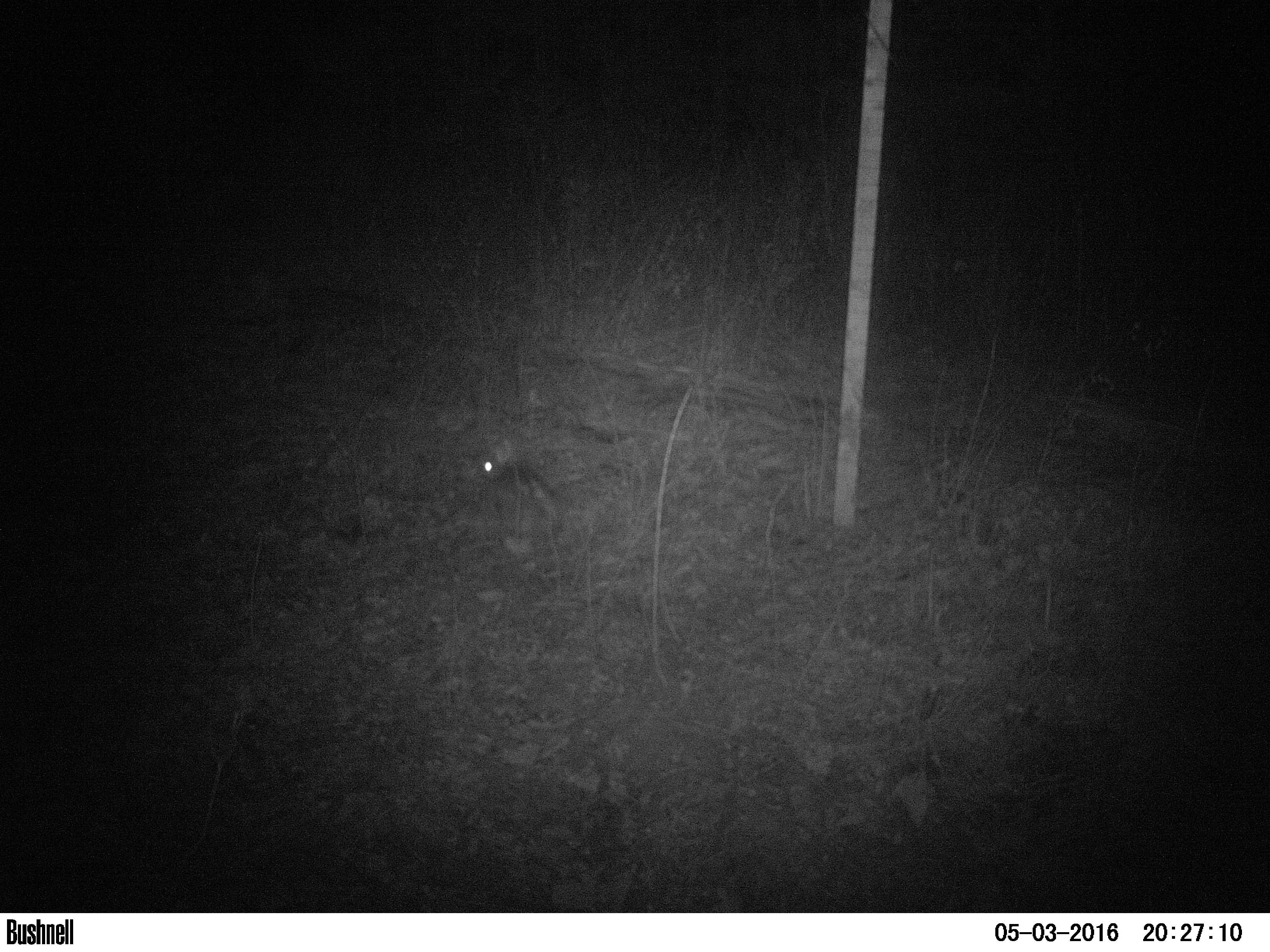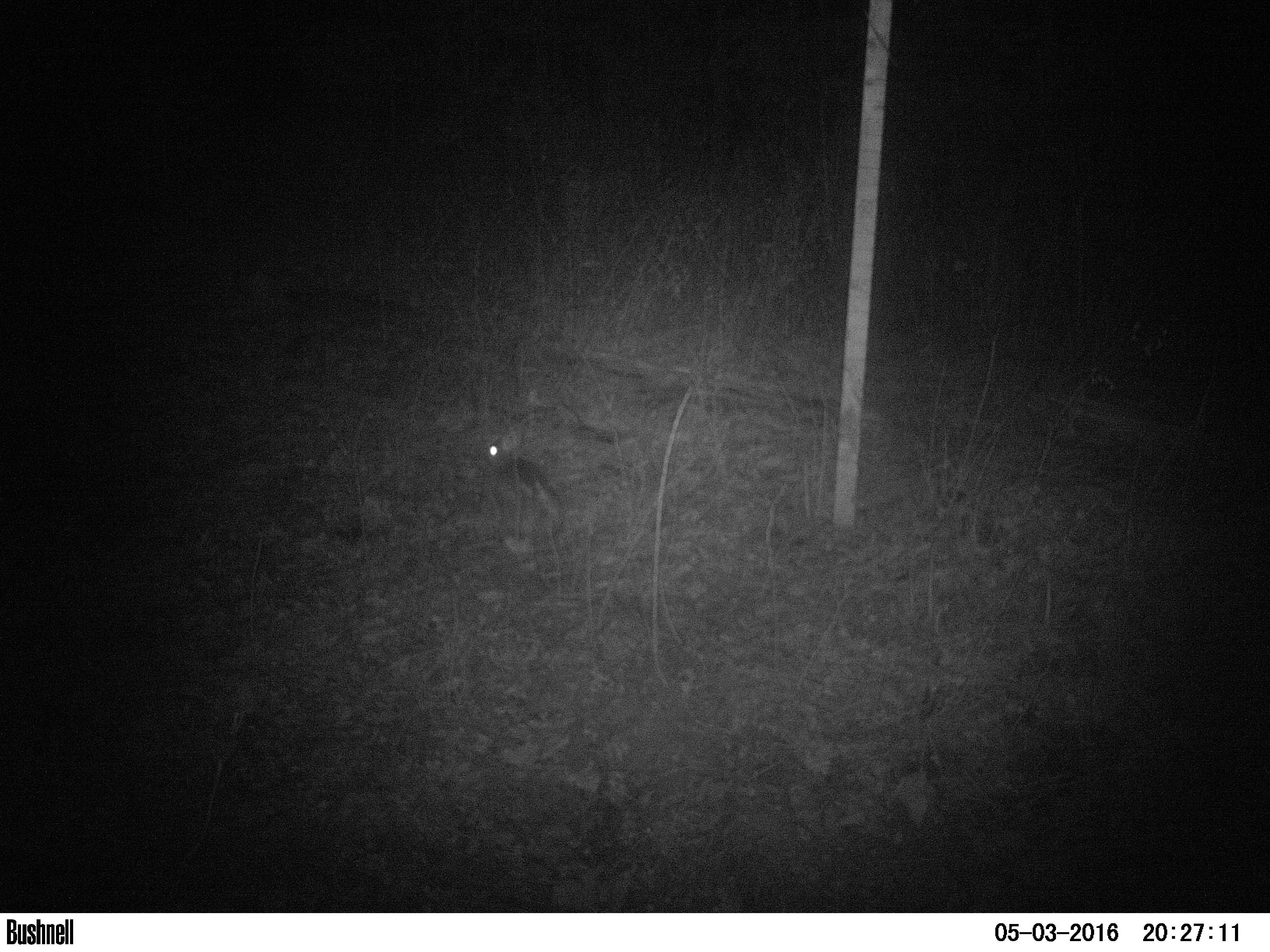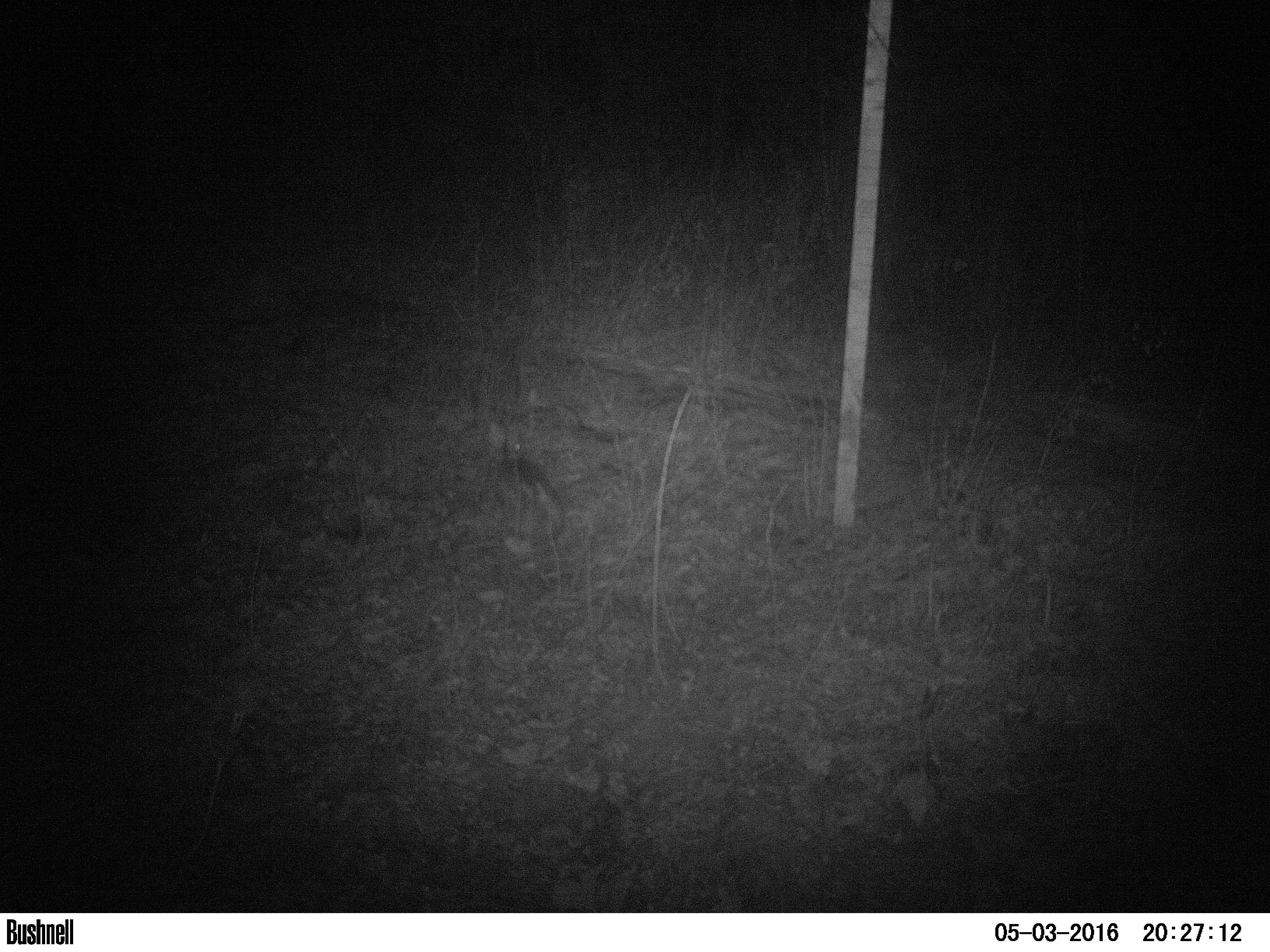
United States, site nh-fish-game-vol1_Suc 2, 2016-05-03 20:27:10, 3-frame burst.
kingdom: Animalia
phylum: Chordata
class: Mammalia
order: Lagomorpha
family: Leporidae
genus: Lepus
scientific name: Lepus americanus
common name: snowshoe hare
Snowshoe hare (Lepus americanus).